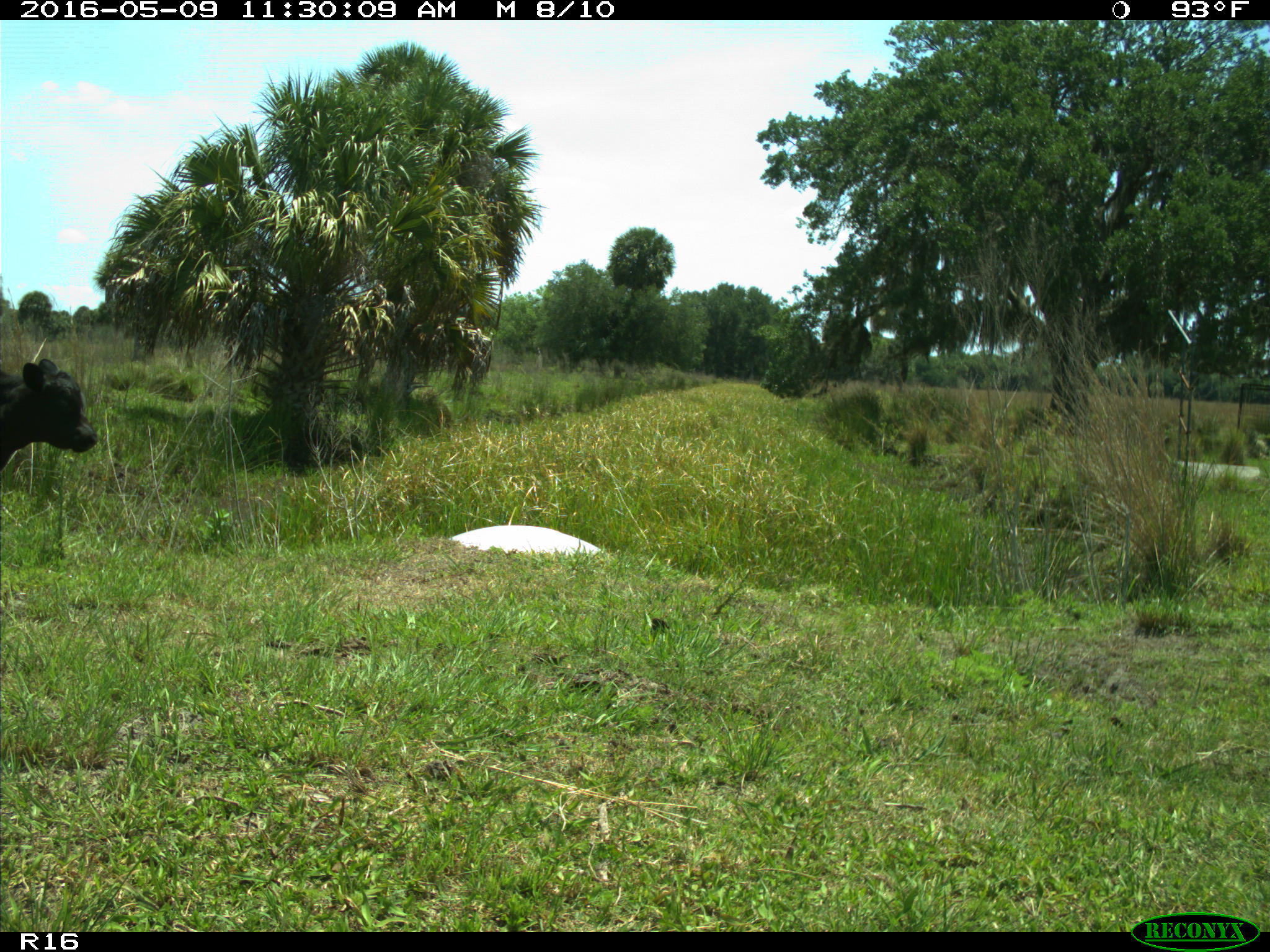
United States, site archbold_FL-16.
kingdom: Animalia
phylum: Chordata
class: Mammalia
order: Artiodactyla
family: Bovidae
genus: Bos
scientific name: Bos taurus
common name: domestic cow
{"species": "Bos taurus (domestic cow)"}